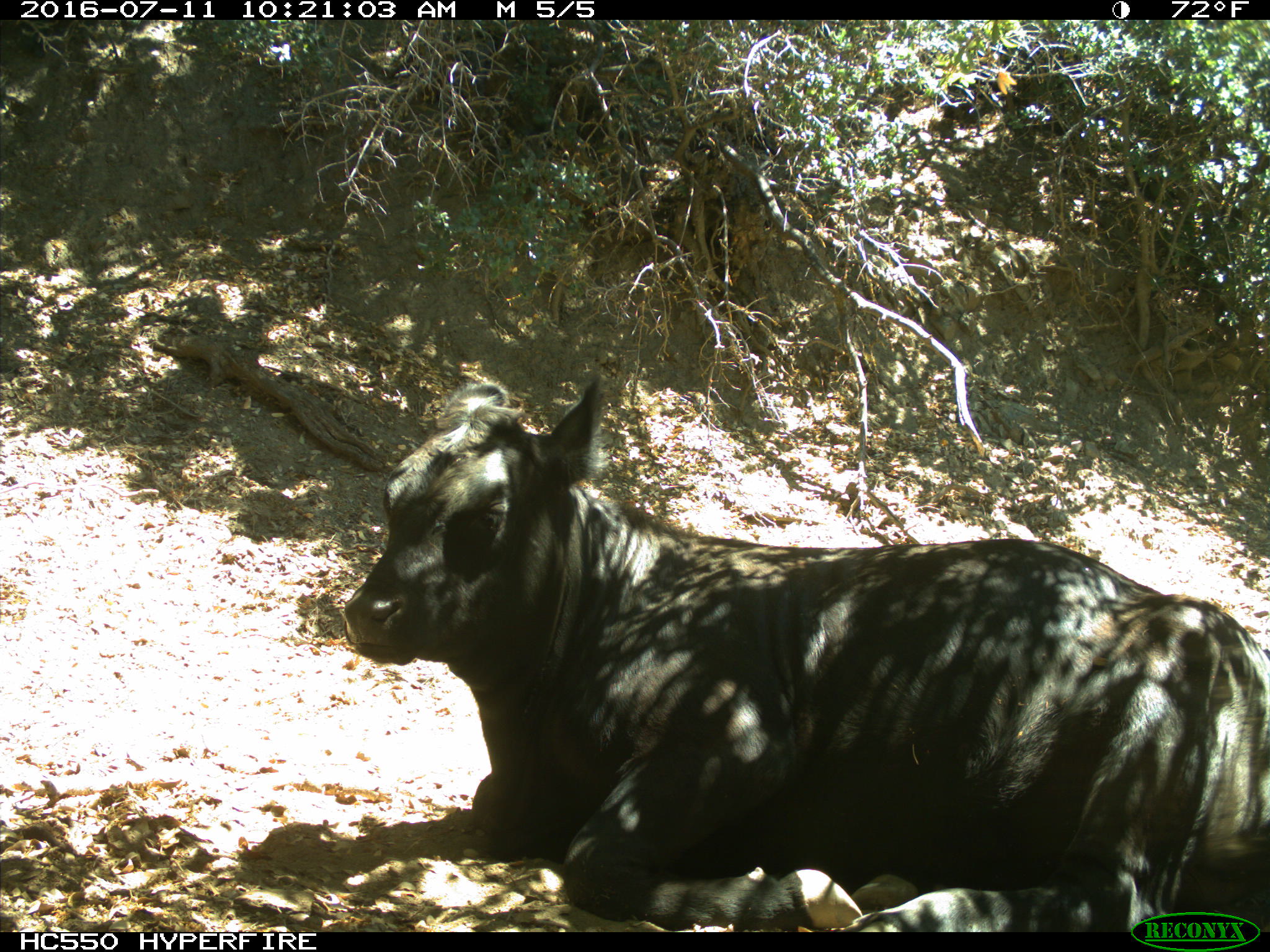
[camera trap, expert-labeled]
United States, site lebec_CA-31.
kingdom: Animalia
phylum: Chordata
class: Mammalia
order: Artiodactyla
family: Bovidae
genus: Bos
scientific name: Bos taurus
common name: domestic cow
Bos taurus (domestic cow).